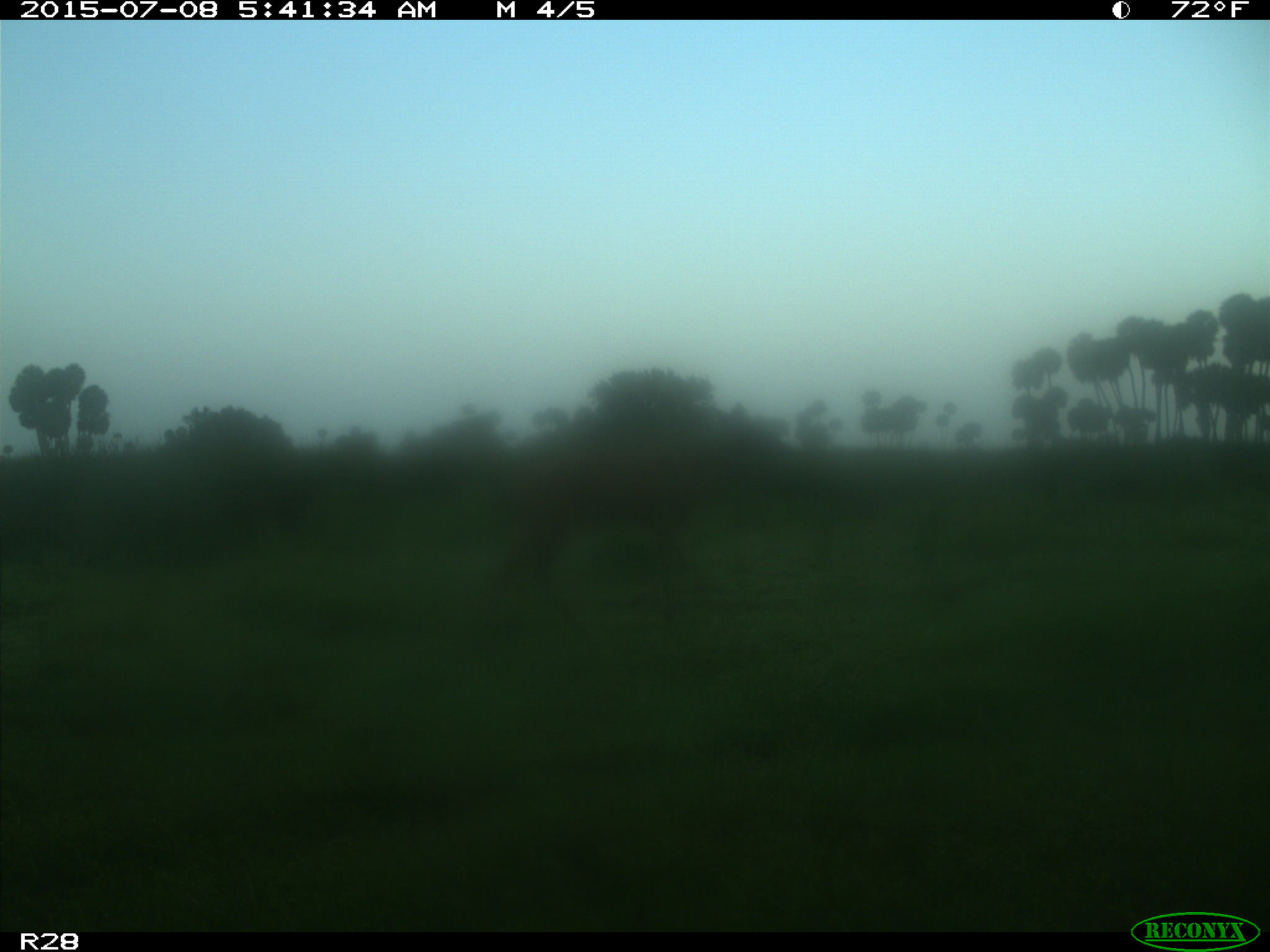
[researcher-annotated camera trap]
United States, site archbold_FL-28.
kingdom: Animalia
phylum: Chordata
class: Mammalia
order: Artiodactyla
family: Cervidae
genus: Odocoileus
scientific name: Odocoileus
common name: deer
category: unidentified deer